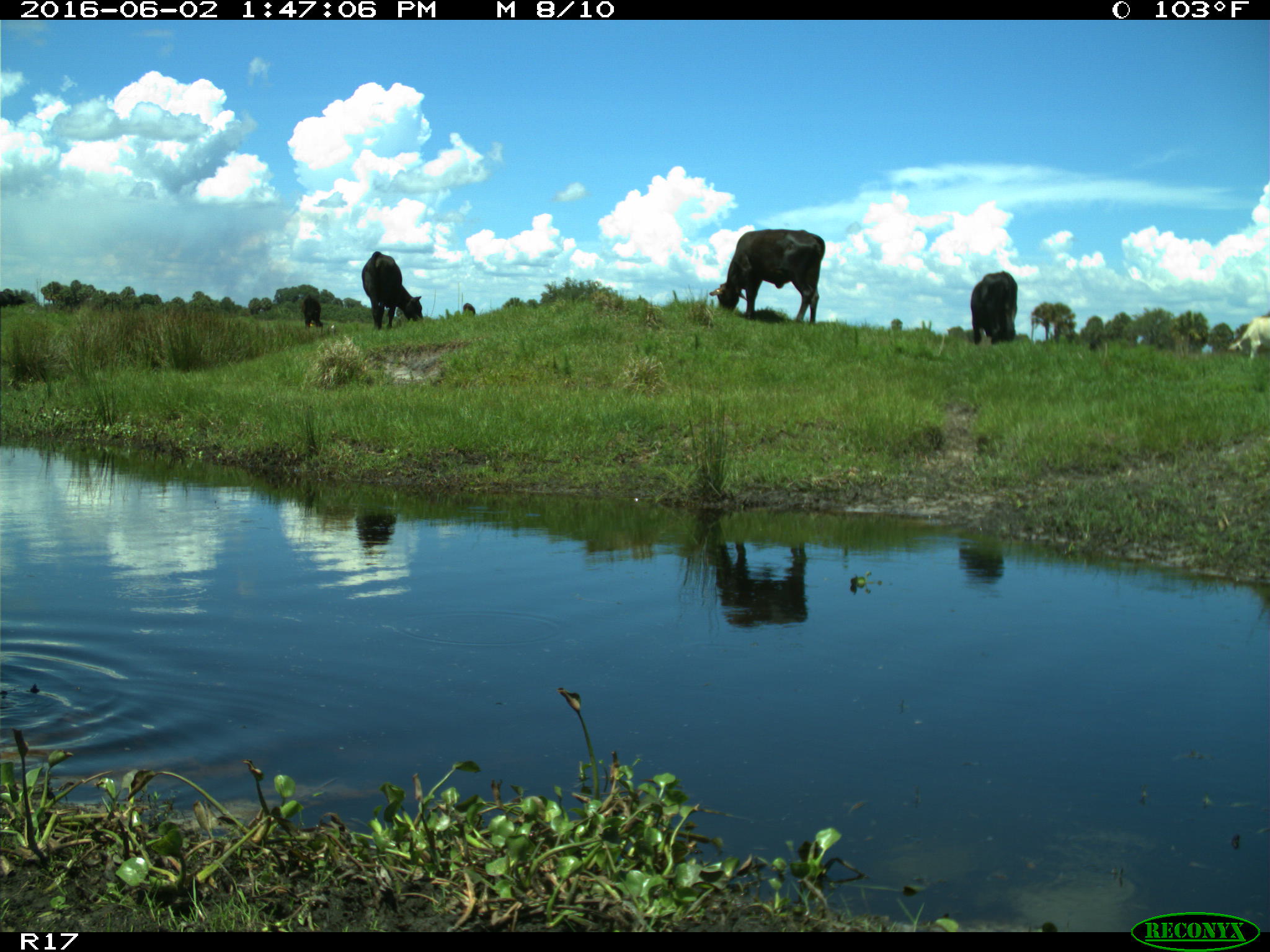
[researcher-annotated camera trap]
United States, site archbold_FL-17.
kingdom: Animalia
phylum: Chordata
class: Mammalia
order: Artiodactyla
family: Bovidae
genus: Bos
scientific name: Bos taurus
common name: domestic cow